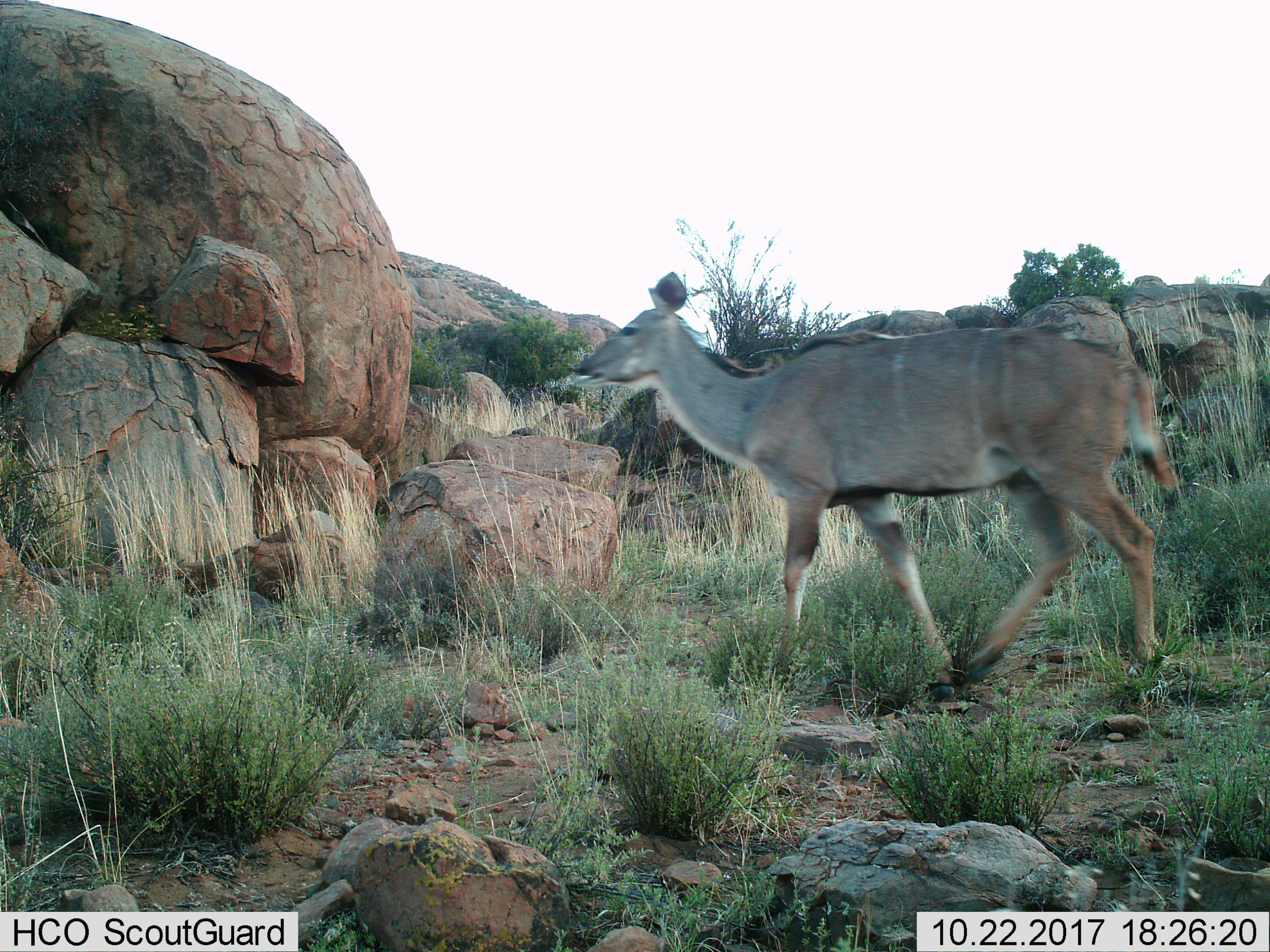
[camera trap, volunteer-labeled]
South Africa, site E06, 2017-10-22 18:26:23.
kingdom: Animalia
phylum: Chordata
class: Mammalia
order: Artiodactyla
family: Bovidae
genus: Tragelaphus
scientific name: Tragelaphus strepsiceros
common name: greater kudu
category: kudu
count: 1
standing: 17%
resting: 0%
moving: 83%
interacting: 0%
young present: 0%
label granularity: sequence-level